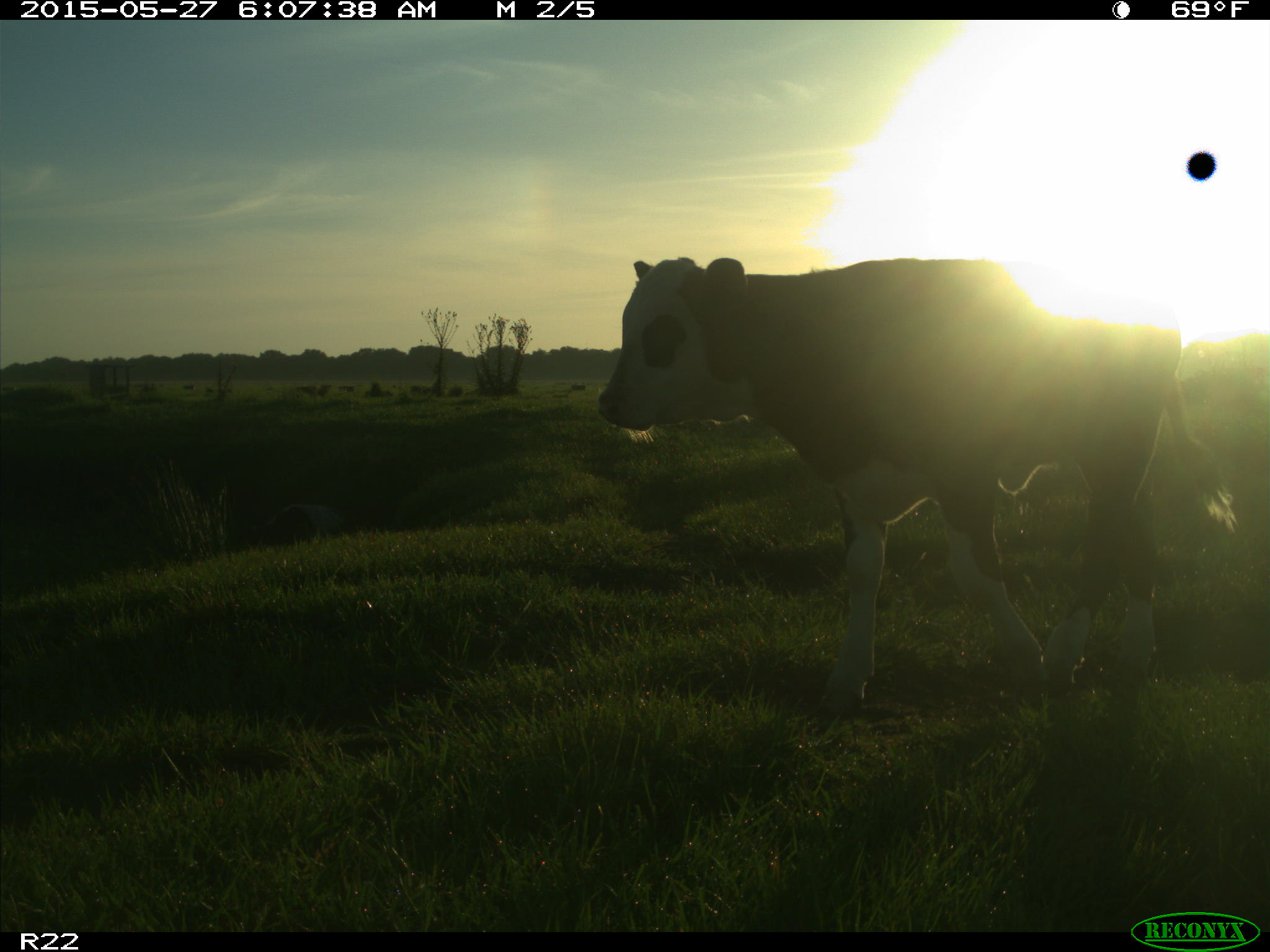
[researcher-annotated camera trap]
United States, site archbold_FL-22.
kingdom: Animalia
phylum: Chordata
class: Mammalia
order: Artiodactyla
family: Bovidae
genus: Bos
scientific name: Bos taurus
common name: domestic cow